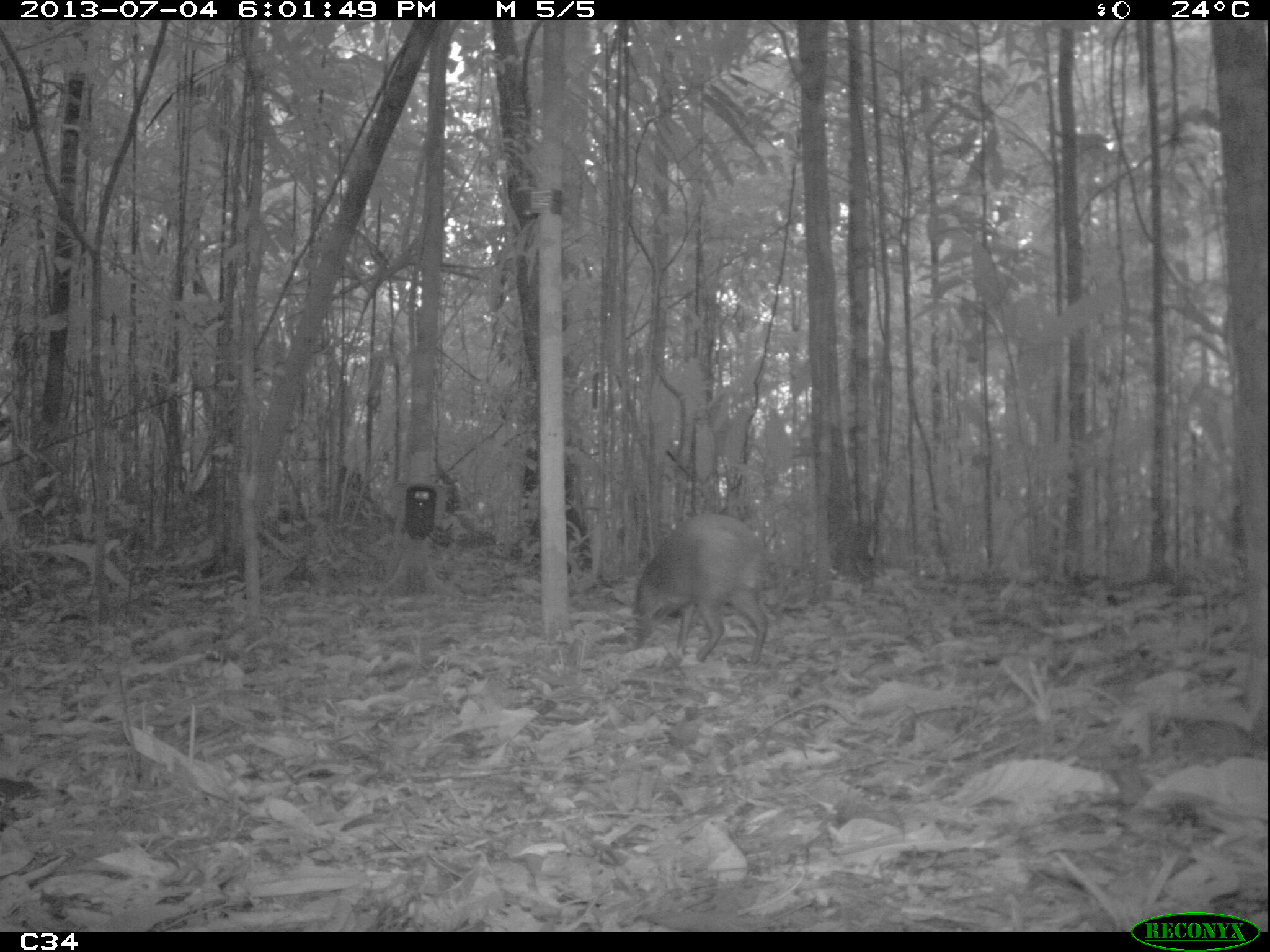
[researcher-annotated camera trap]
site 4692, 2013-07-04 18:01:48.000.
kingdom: Animalia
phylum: Chordata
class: Mammalia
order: Rodentia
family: Dasyproctidae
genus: Dasyprocta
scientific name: Dasyprocta leporina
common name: red-rumped agouti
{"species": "Dasyprocta leporina (red-rumped agouti)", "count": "1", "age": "adult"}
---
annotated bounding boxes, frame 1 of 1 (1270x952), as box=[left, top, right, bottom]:
dasyprocta leporina: box=[626, 509, 777, 667]